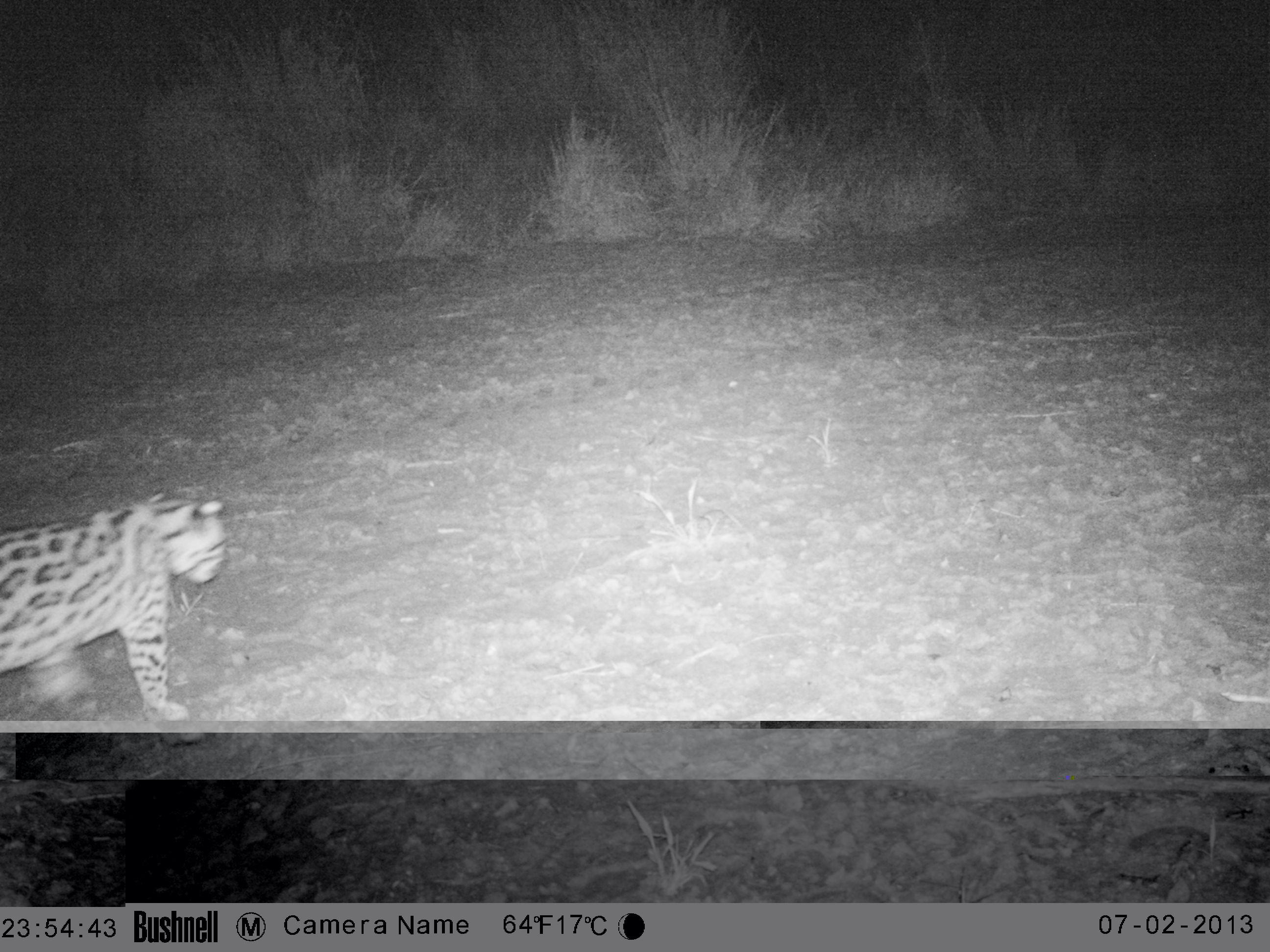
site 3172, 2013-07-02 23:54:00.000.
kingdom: Animalia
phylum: Chordata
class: Mammalia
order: Carnivora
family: Felidae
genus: Leopardus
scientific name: Leopardus pardalis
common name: ocelot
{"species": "Leopardus pardalis (ocelot)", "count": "1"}